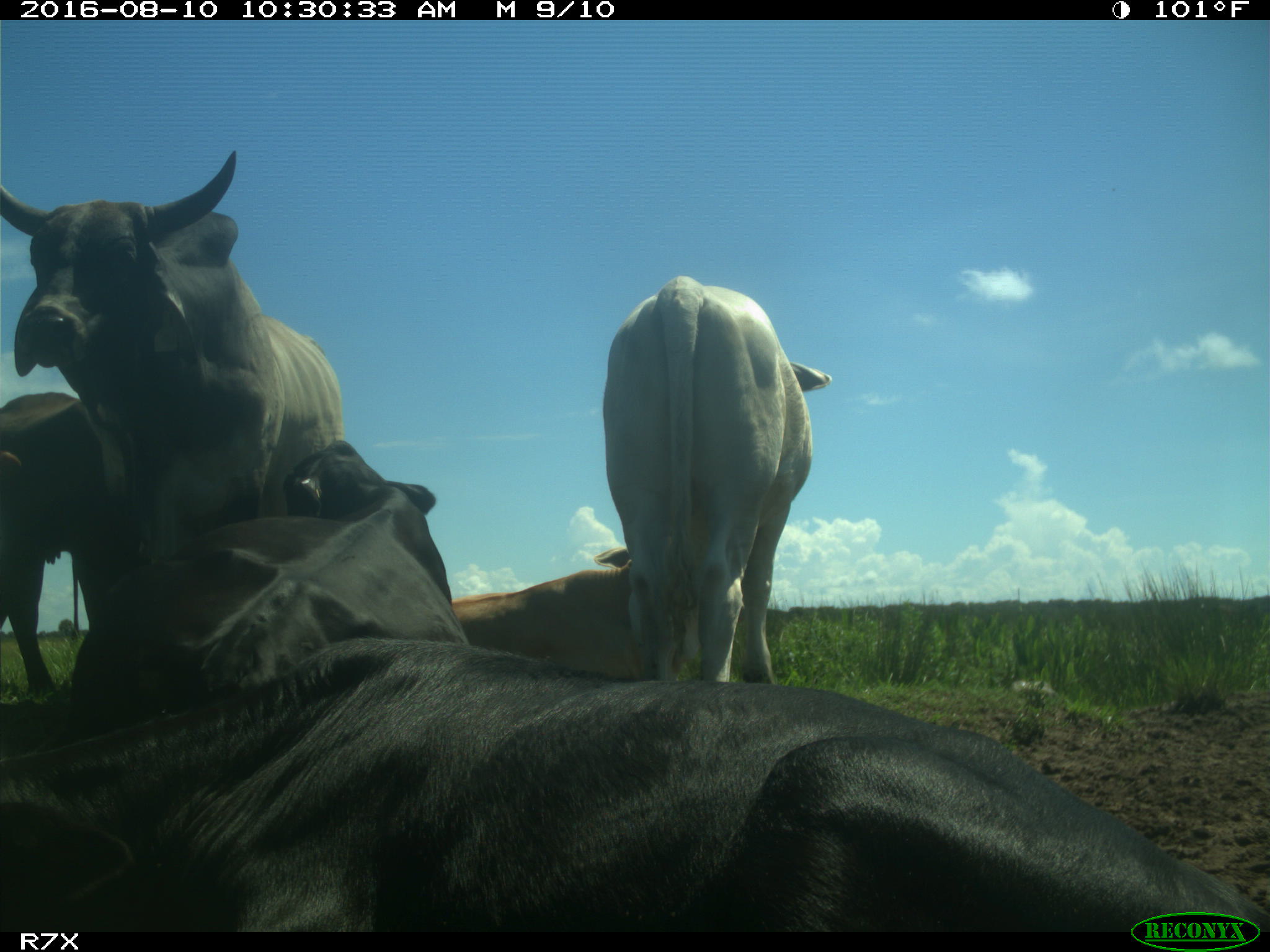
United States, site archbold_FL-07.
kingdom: Animalia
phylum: Chordata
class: Mammalia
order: Artiodactyla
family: Bovidae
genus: Bos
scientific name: Bos taurus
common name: domestic cow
Bos taurus (domestic cow).